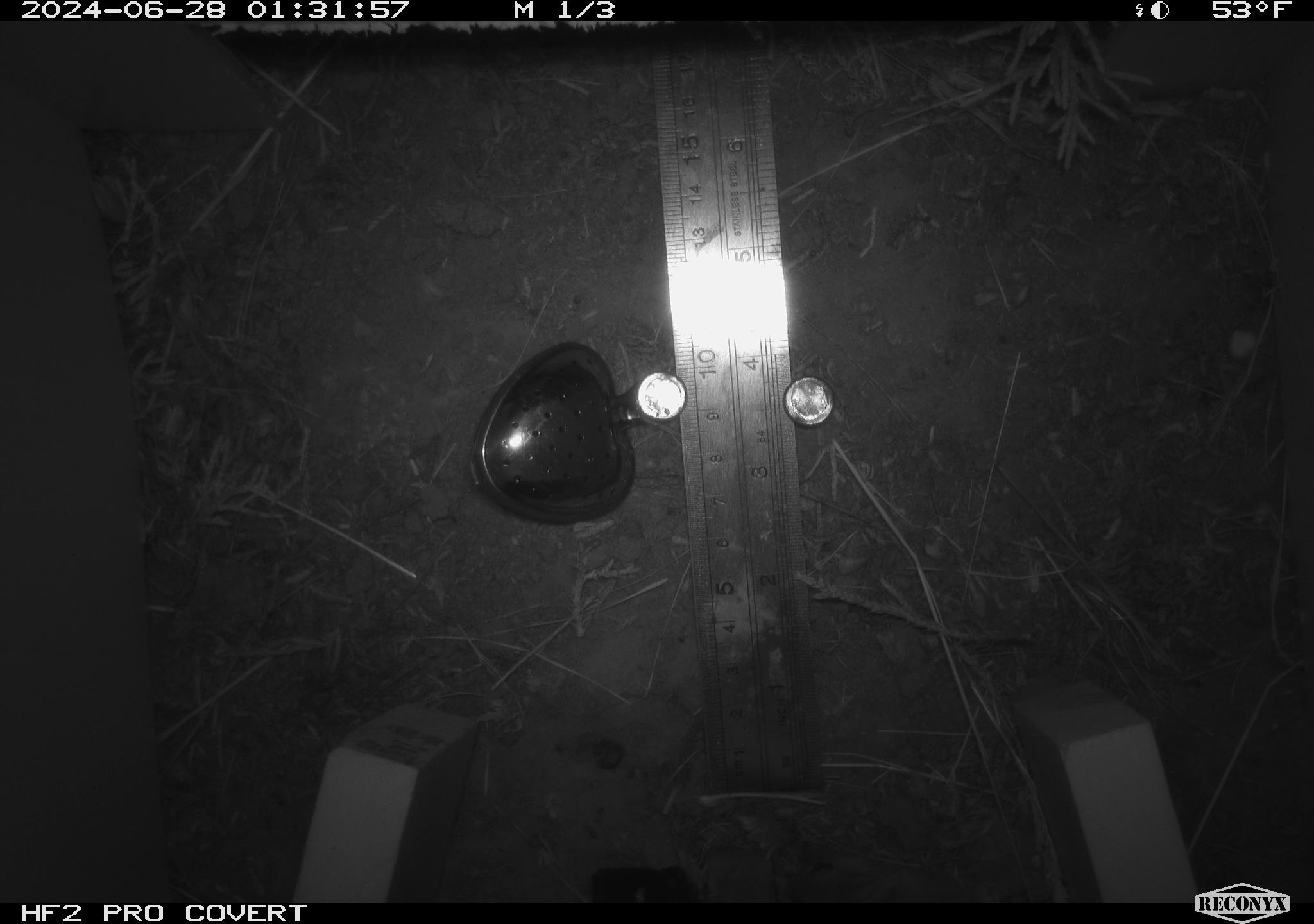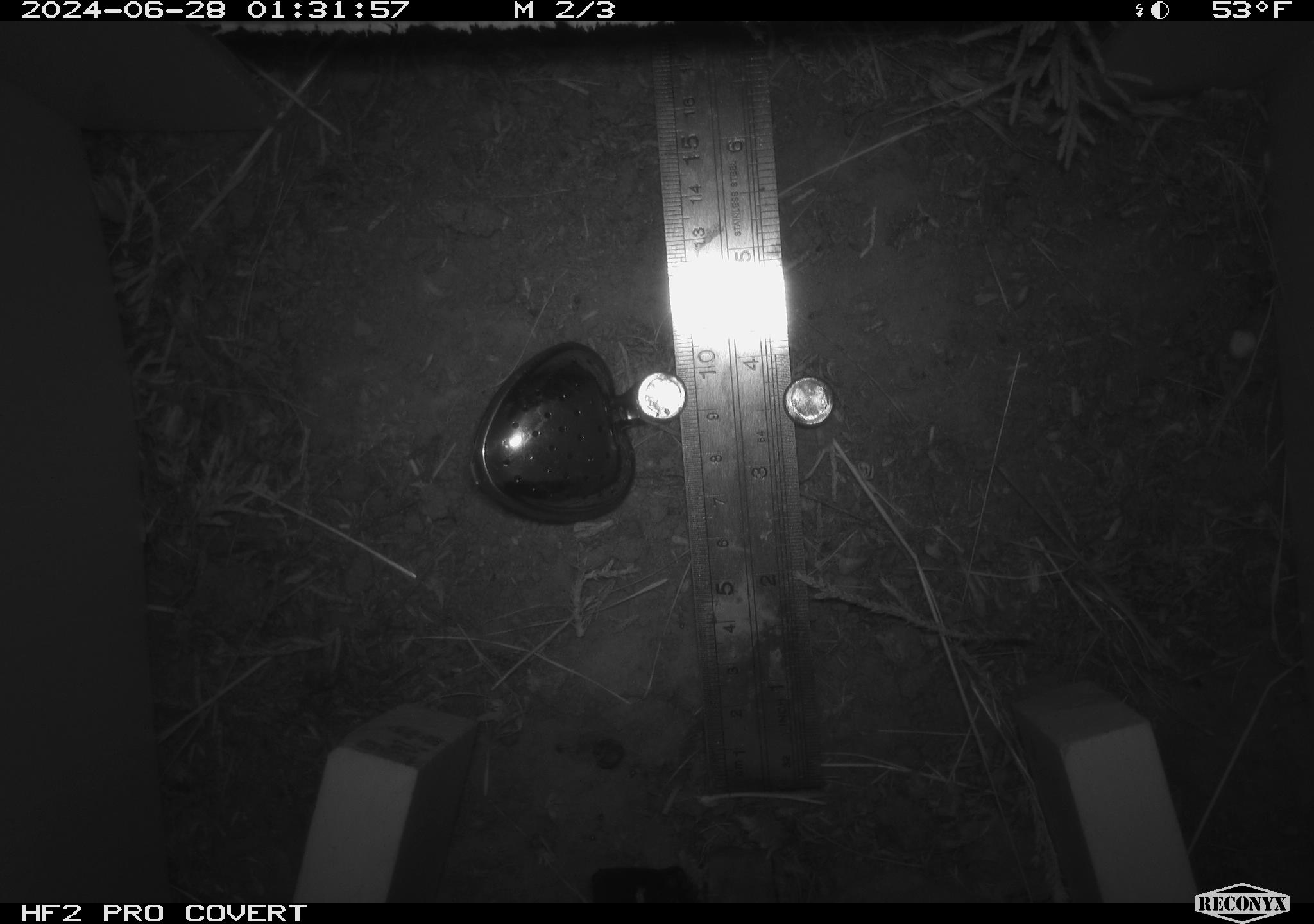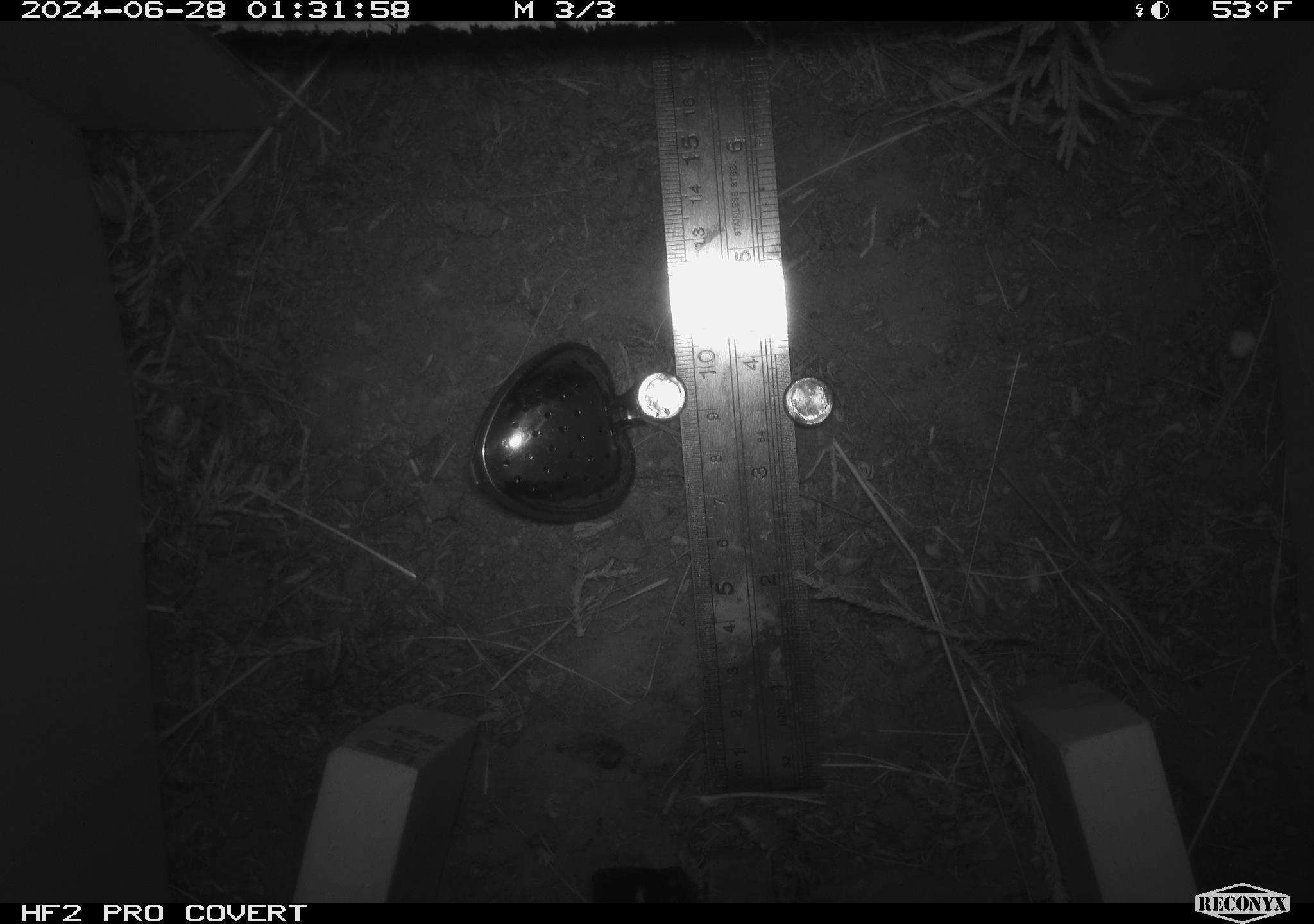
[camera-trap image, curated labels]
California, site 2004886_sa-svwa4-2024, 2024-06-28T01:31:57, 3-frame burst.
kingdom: Animalia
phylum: Chordata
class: Mammalia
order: Rodentia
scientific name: Rodentia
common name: mouse species